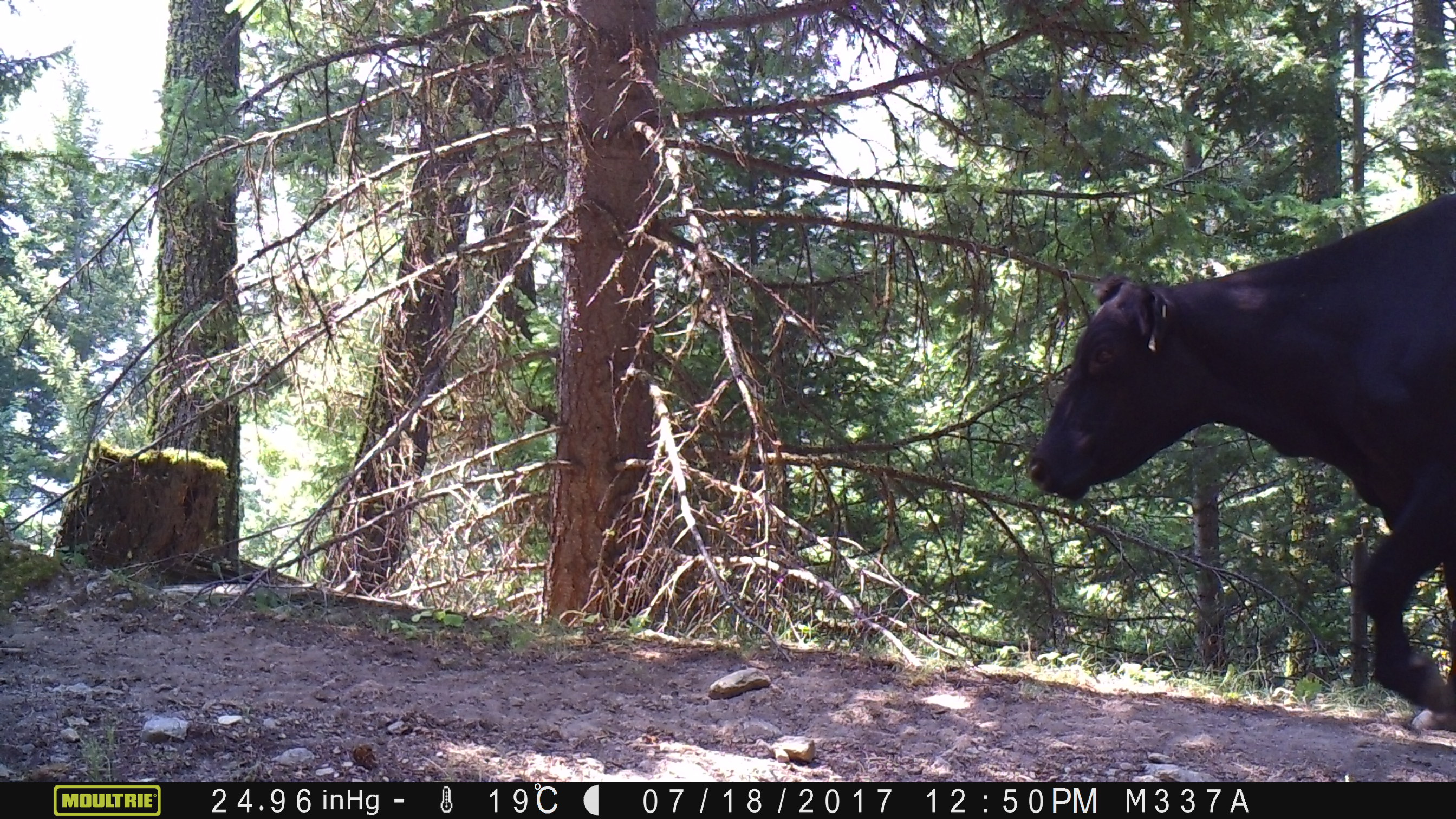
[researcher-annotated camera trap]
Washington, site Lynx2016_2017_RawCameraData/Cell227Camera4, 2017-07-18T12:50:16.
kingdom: Animalia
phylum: Chordata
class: Mammalia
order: Artiodactyla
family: Bovidae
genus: Bos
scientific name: Bos taurus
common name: domestic cattle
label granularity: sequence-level